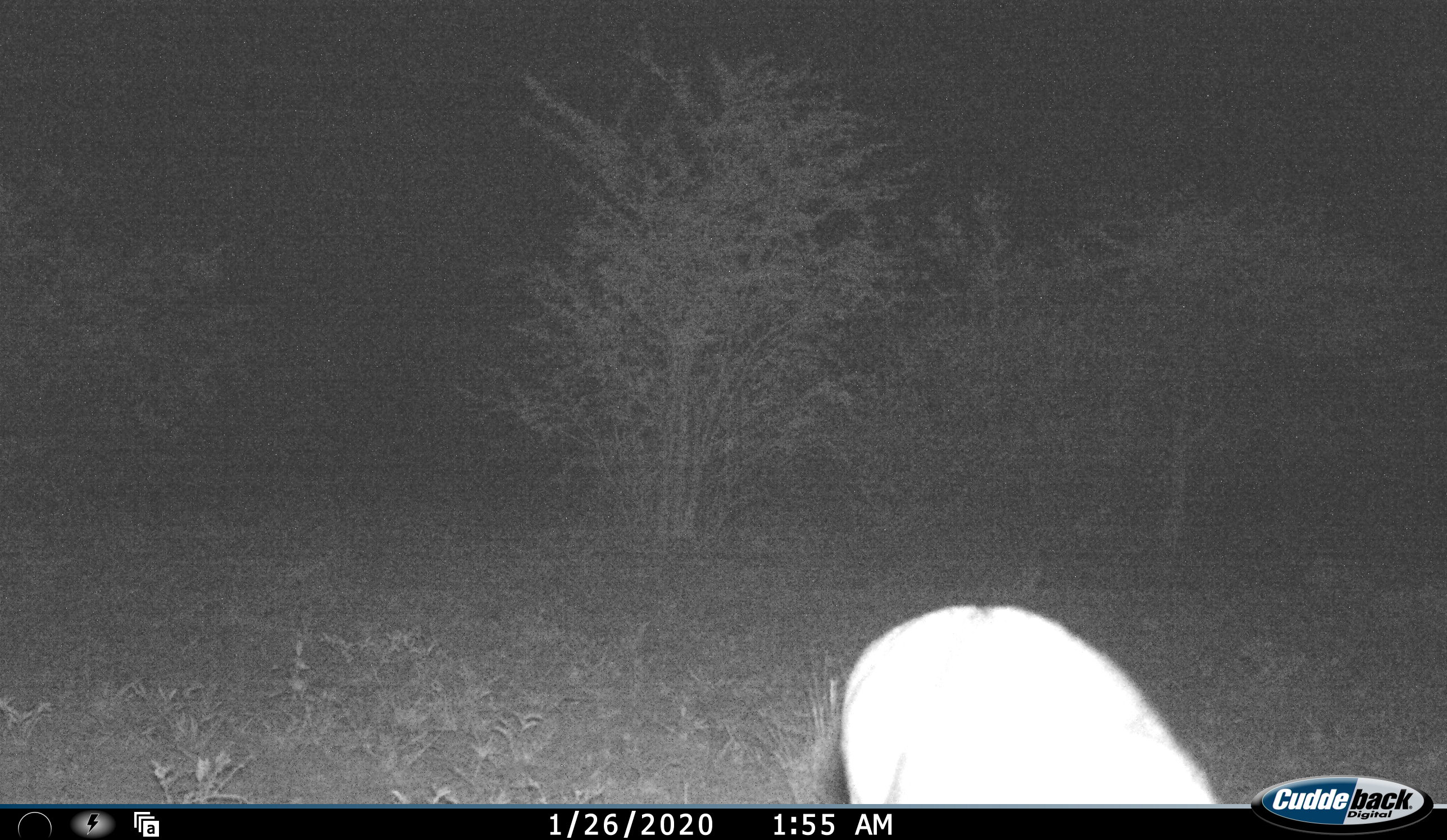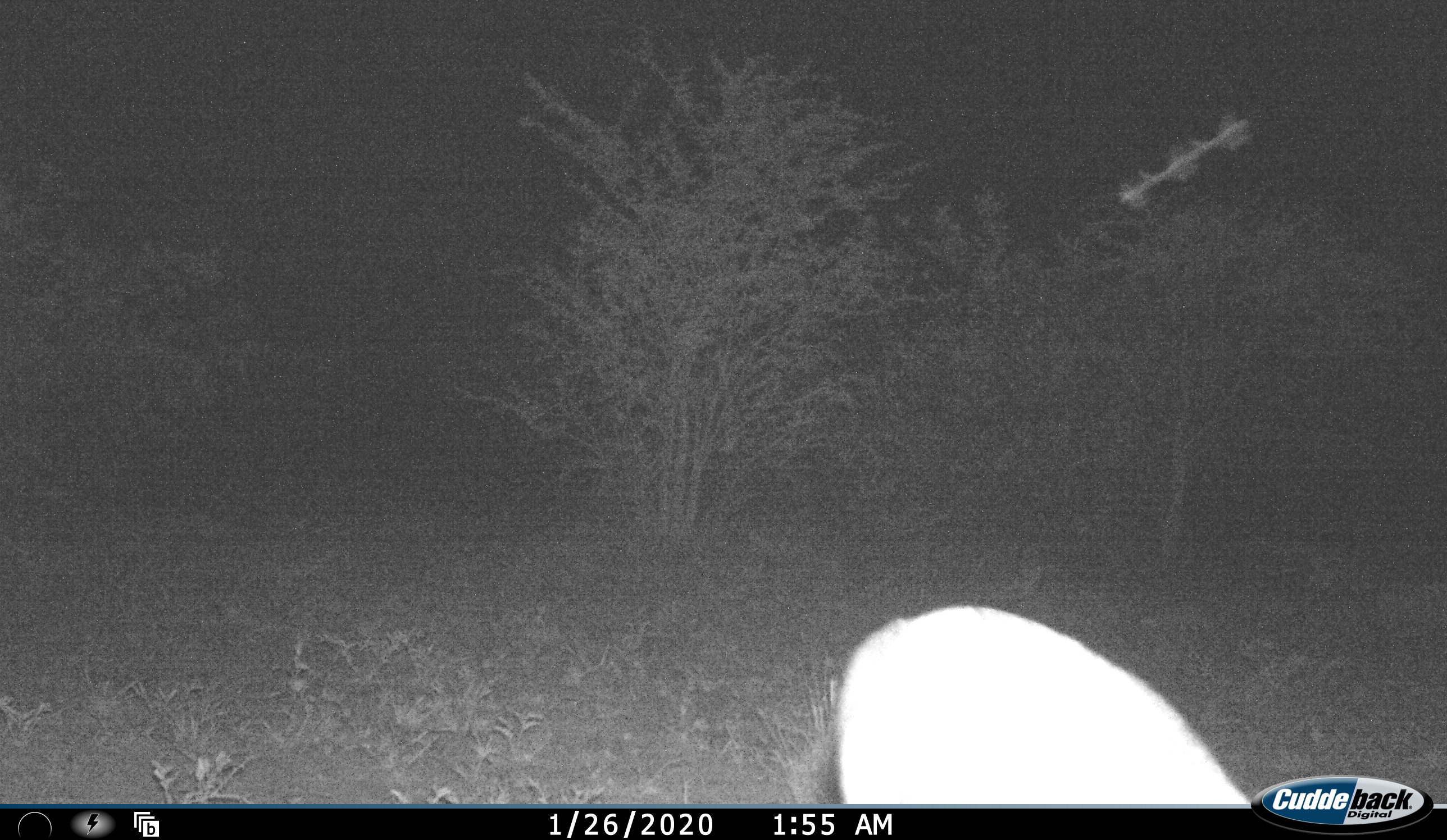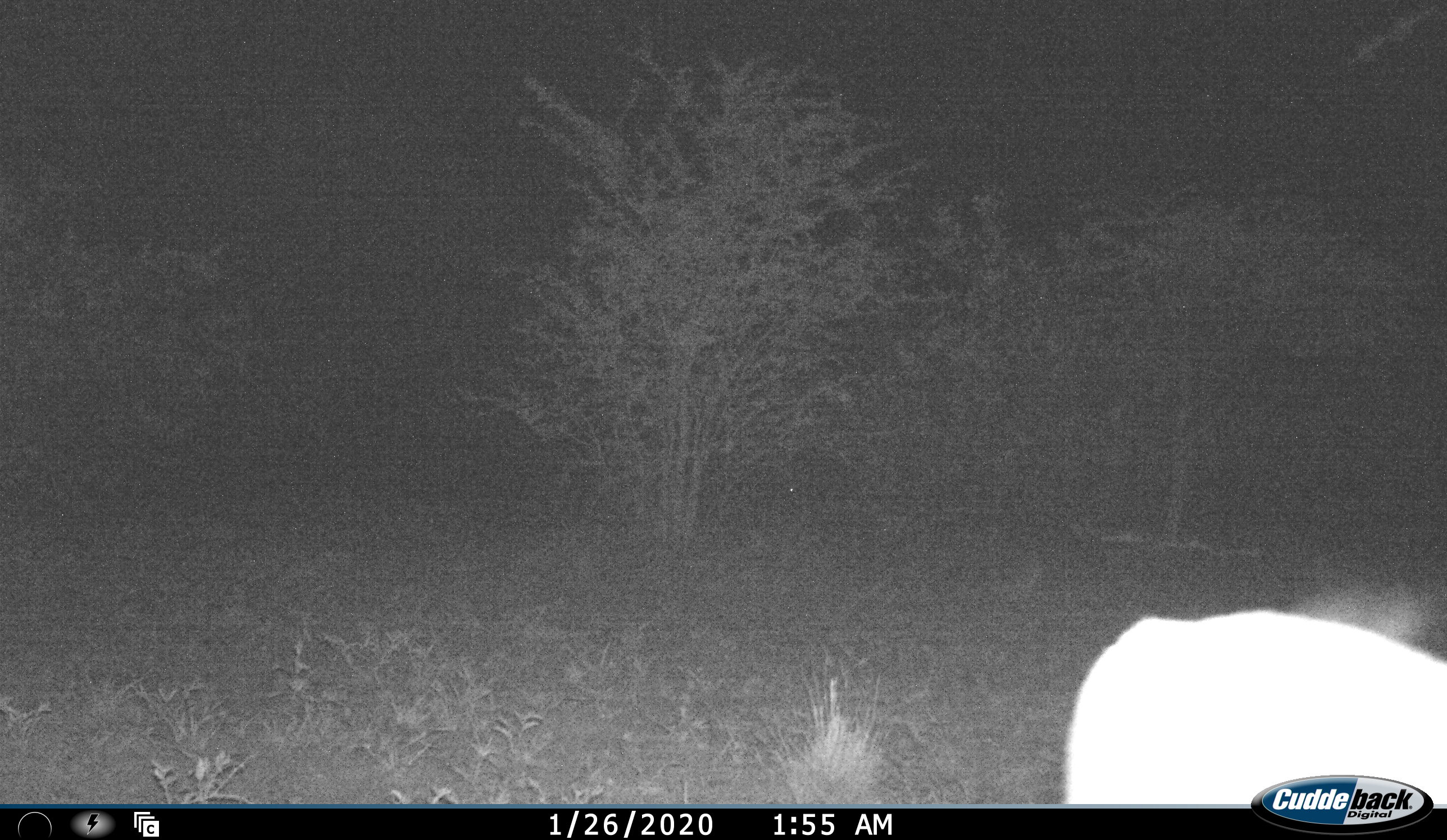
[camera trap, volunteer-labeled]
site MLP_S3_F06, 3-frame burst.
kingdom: Animalia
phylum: Chordata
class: Mammalia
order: Artiodactyla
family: Bovidae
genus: Raphicerus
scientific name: Raphicerus campestris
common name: steenbok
Steenbok (Raphicerus campestris), count 1. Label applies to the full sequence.